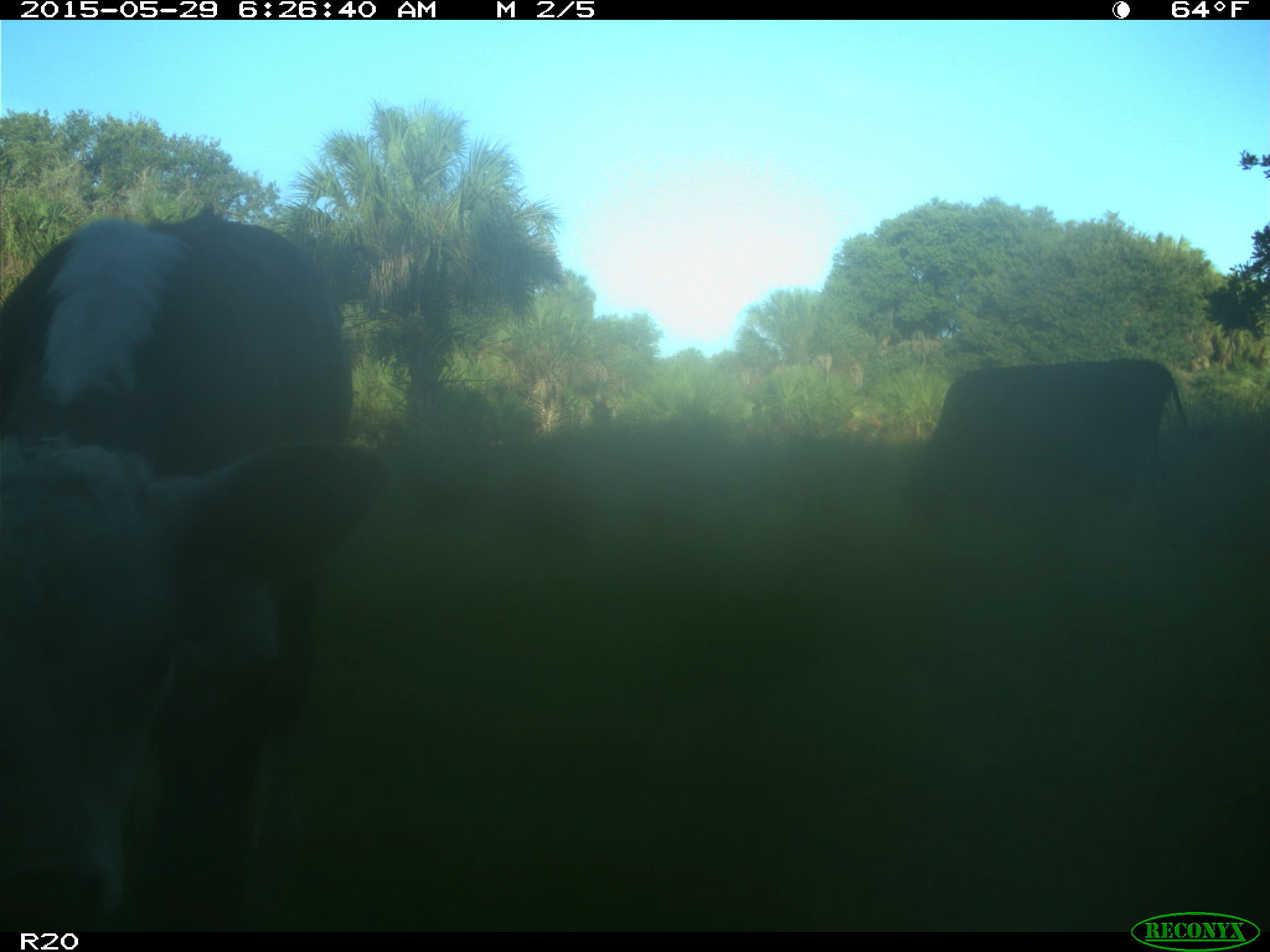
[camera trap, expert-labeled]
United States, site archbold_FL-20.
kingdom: Animalia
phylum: Chordata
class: Mammalia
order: Artiodactyla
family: Bovidae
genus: Bos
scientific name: Bos taurus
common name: domestic cow